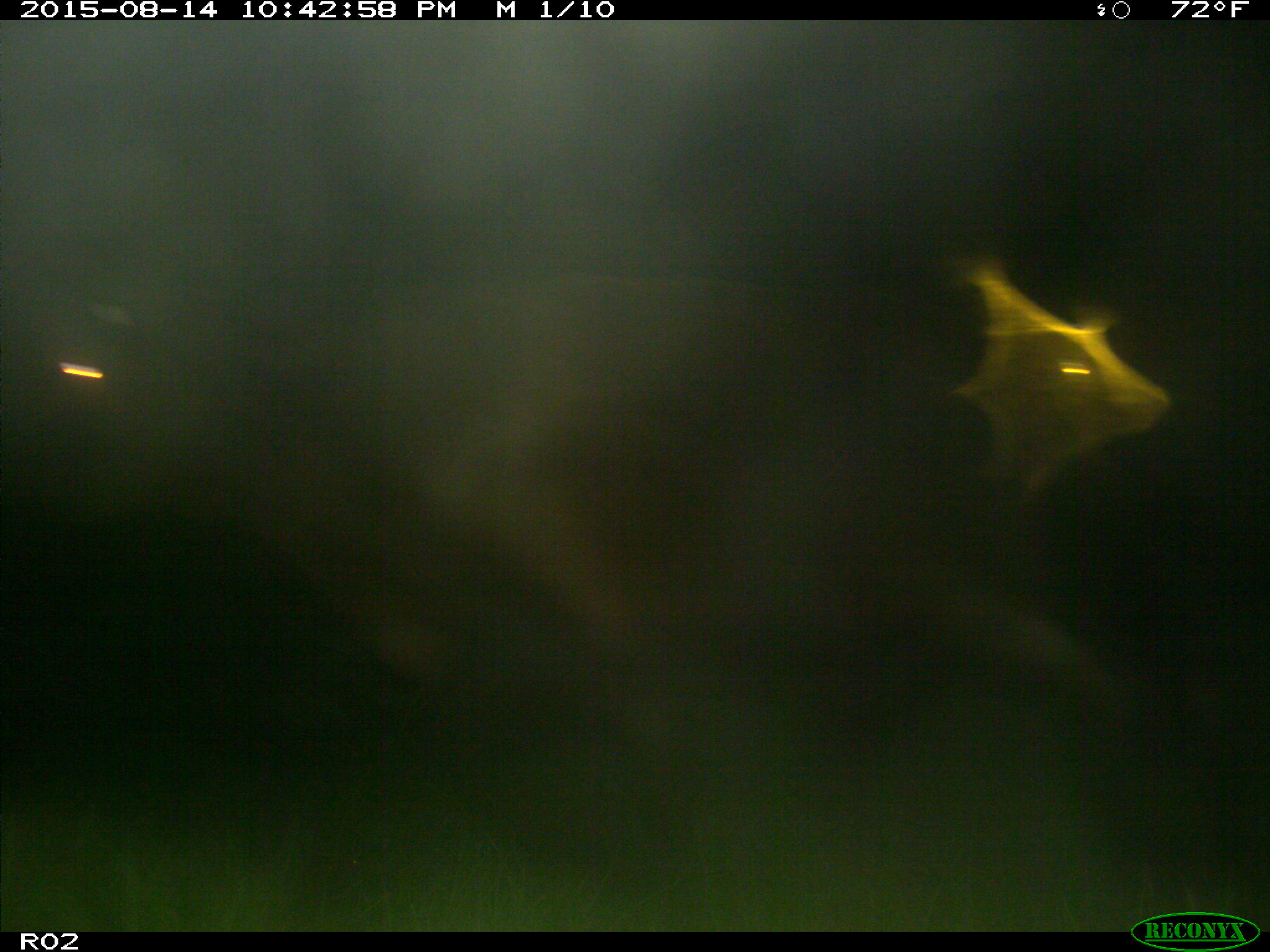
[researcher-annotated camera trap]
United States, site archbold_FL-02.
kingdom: Animalia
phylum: Chordata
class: Mammalia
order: Artiodactyla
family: Bovidae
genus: Bos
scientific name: Bos taurus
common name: domestic cow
Bos taurus (domestic cow).